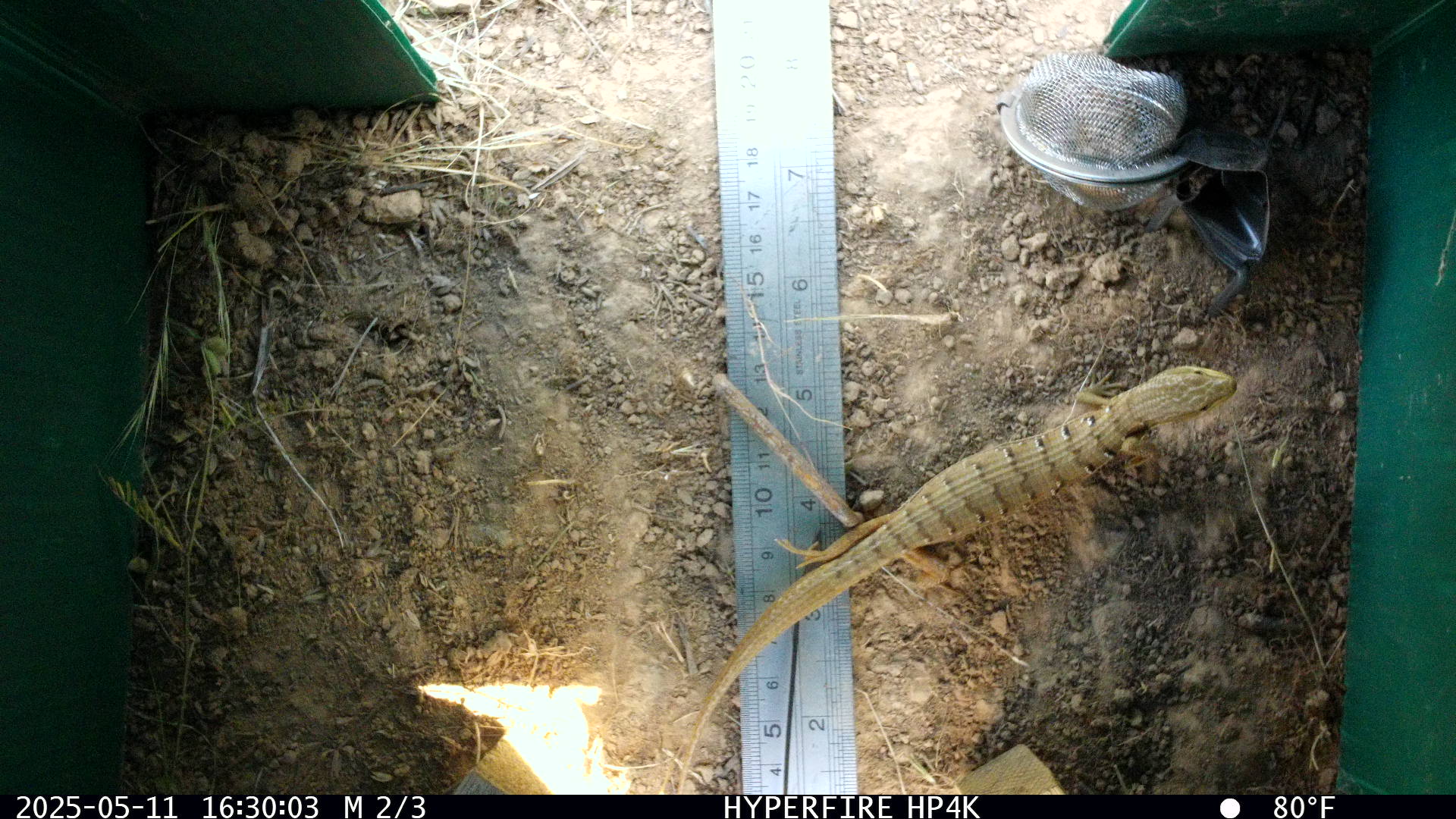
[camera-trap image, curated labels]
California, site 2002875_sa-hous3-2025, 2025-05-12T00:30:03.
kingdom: Animalia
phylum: Chordata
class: Reptilia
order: Squamata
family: Anguidae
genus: Elgaria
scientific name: Elgaria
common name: alligator lizards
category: elgaria species